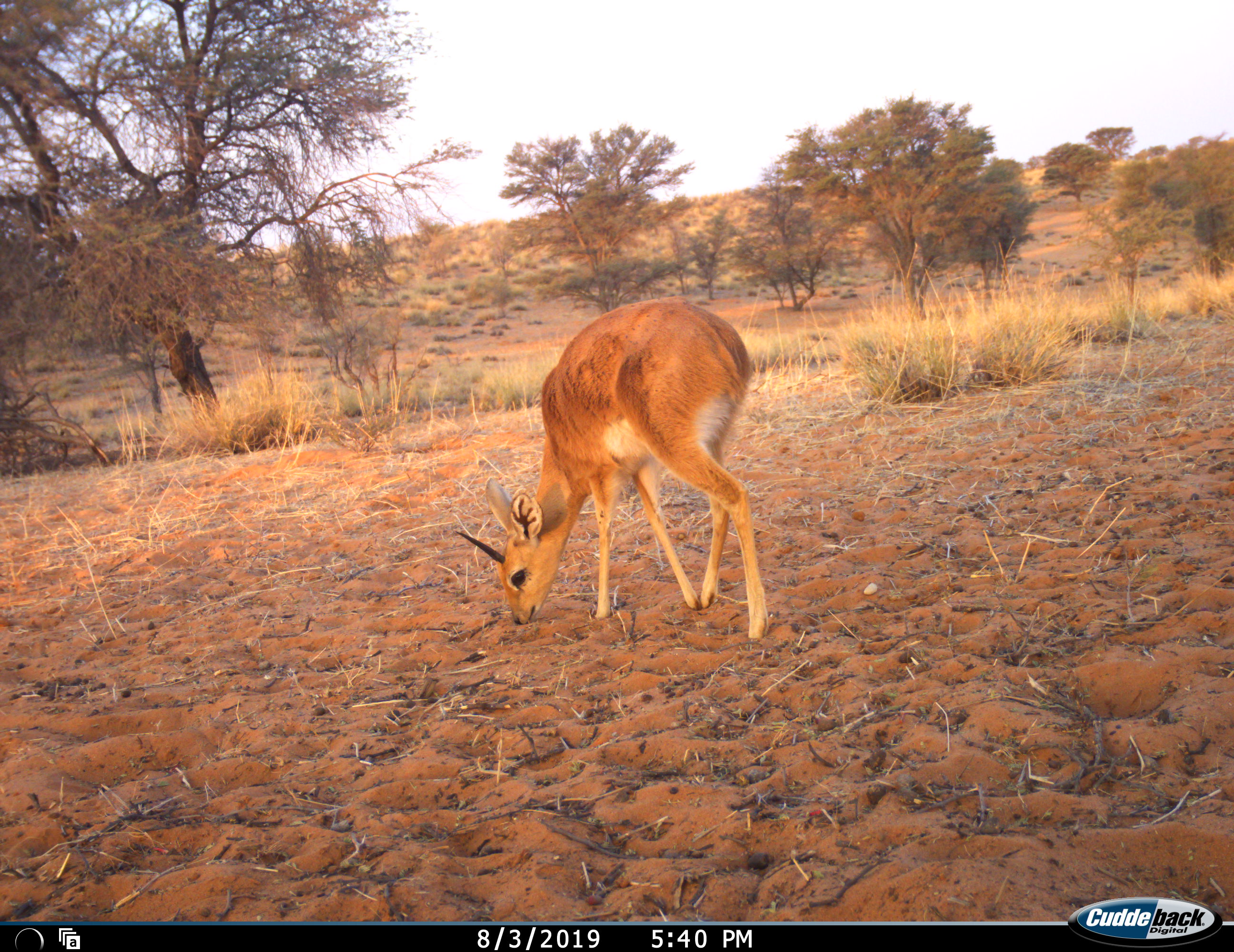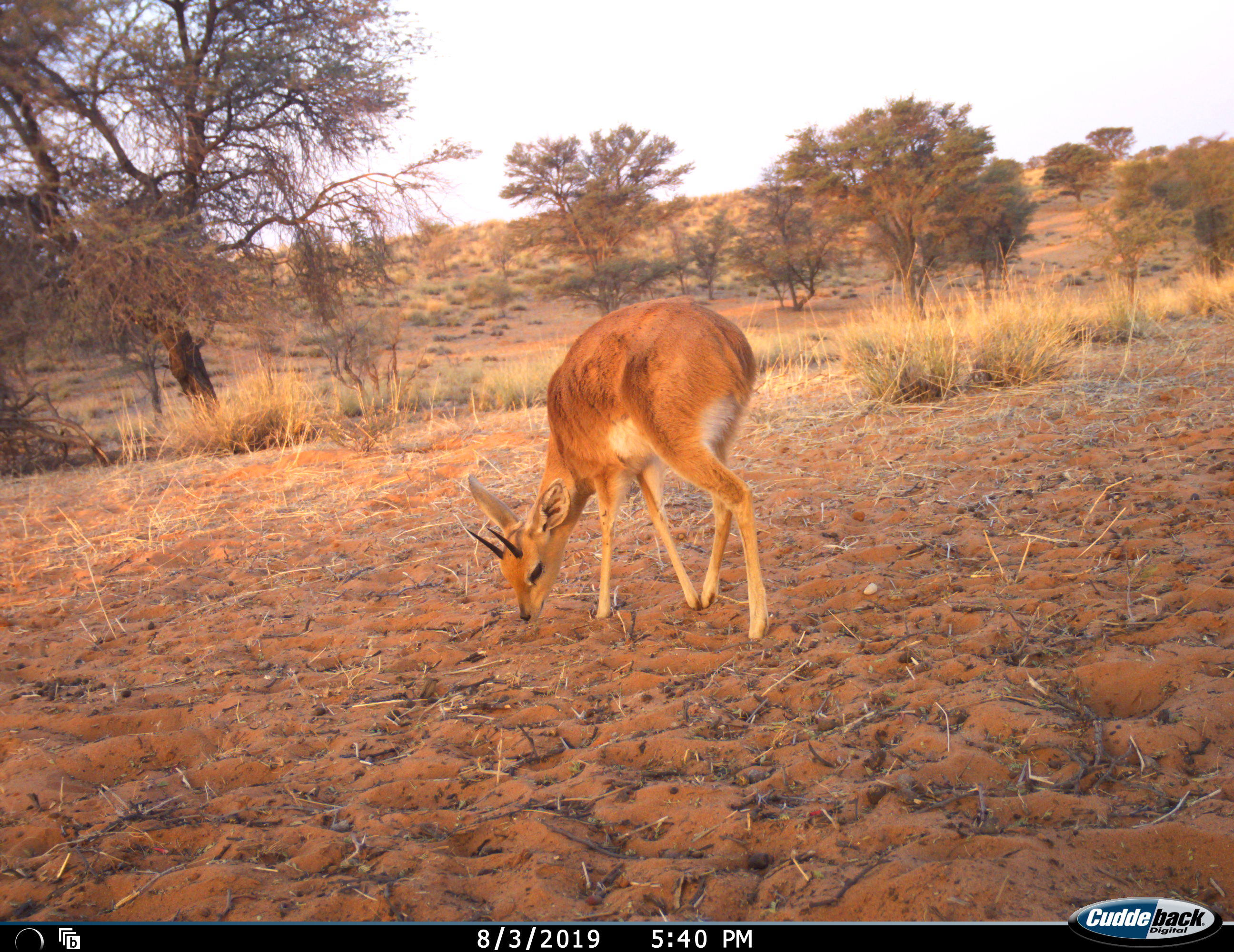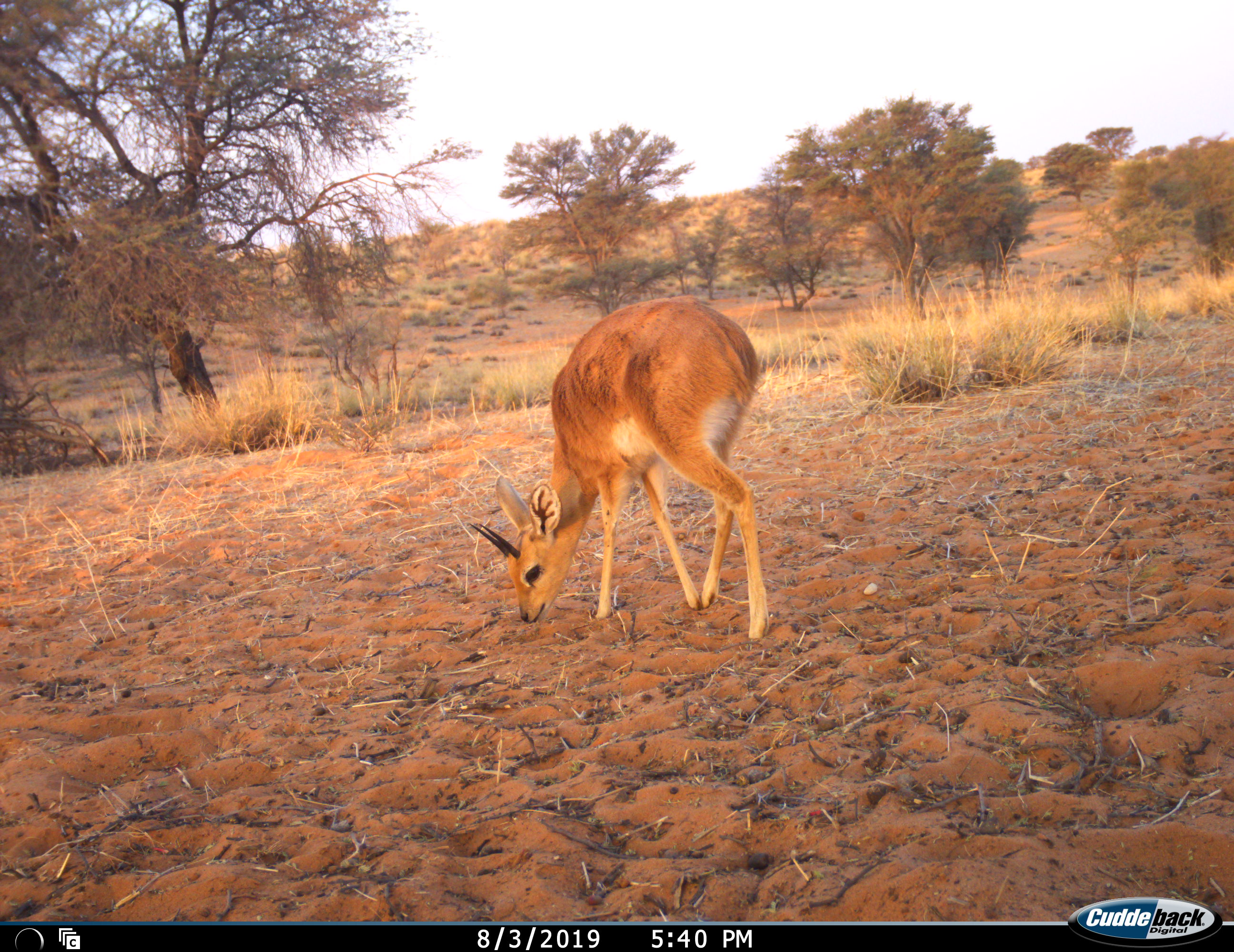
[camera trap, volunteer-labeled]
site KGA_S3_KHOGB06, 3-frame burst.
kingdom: Animalia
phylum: Chordata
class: Mammalia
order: Artiodactyla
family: Bovidae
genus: Raphicerus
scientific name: Raphicerus campestris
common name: steenbok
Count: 1.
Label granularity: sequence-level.